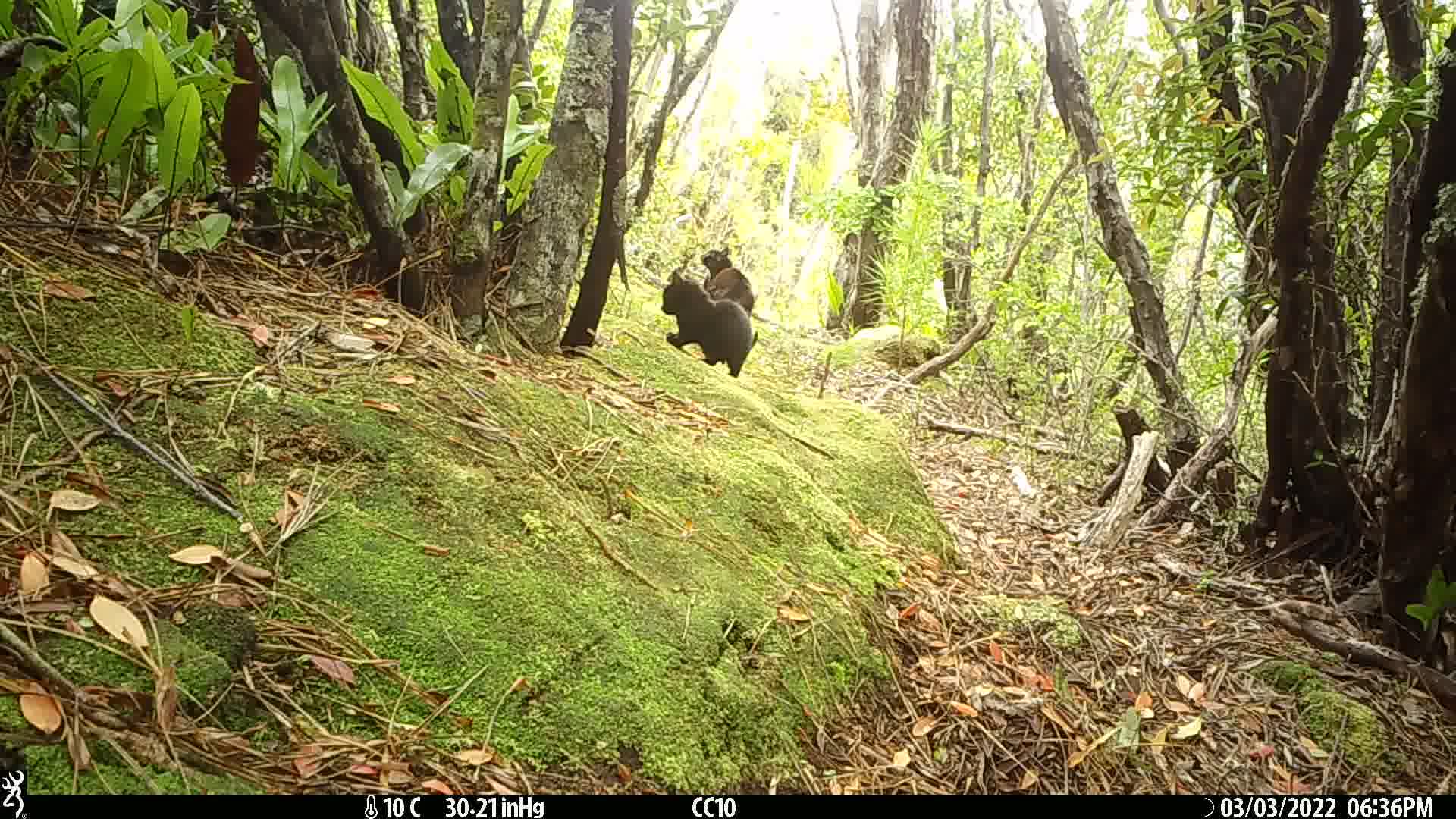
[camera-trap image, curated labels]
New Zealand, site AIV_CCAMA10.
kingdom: Animalia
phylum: Chordata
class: Mammalia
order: Carnivora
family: Felidae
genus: Felis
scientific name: Felis catus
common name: domestic cat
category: cat